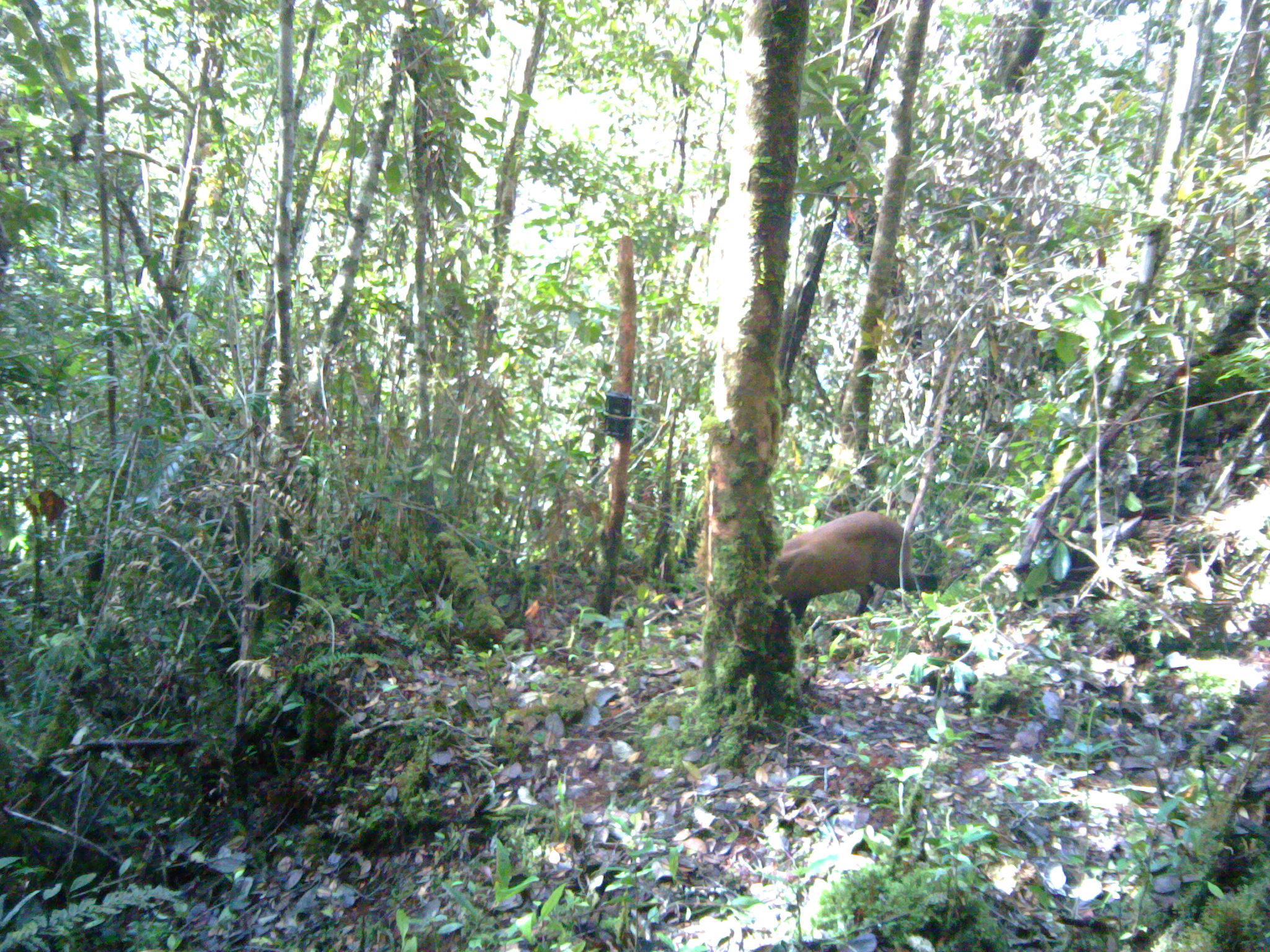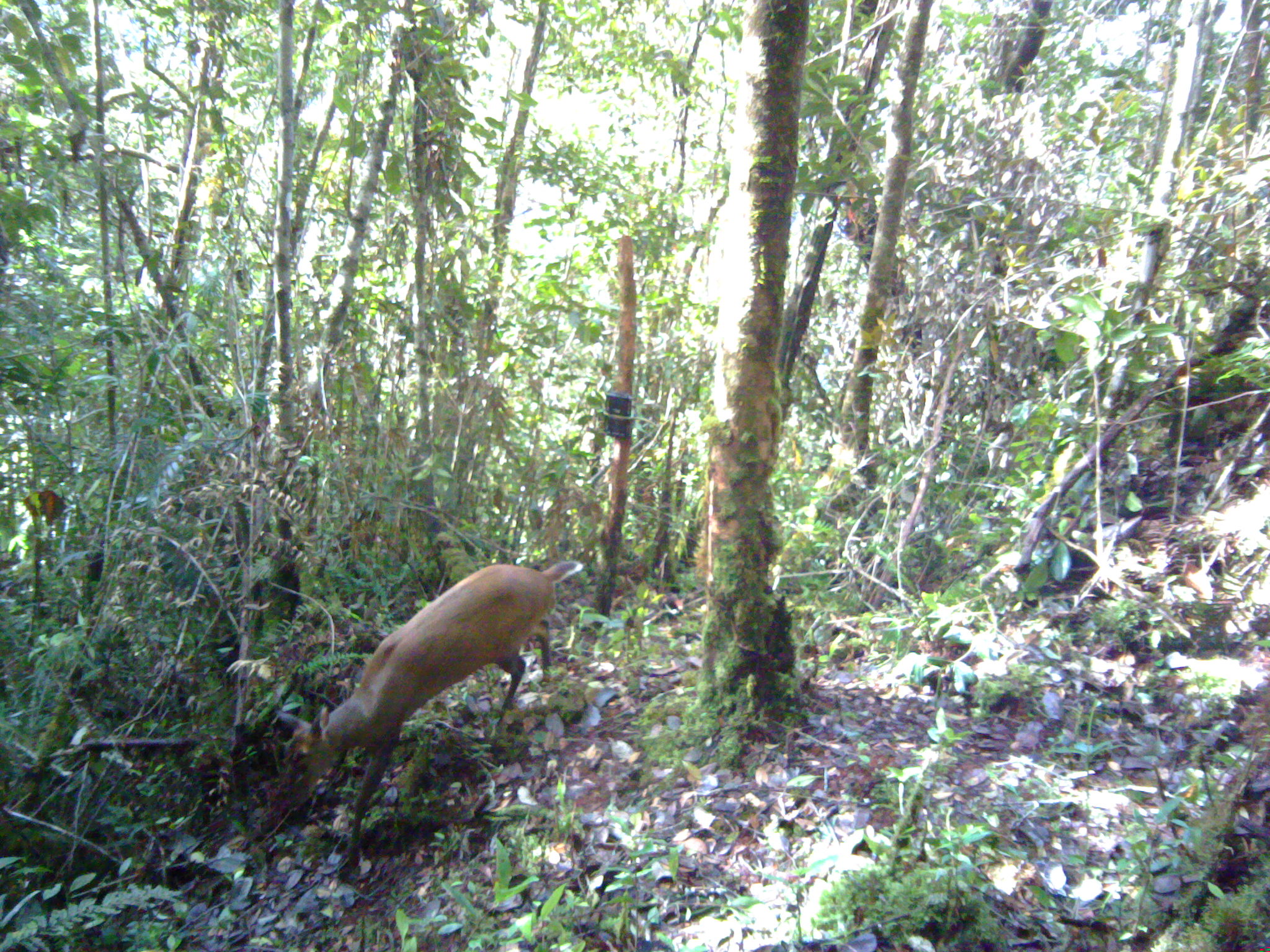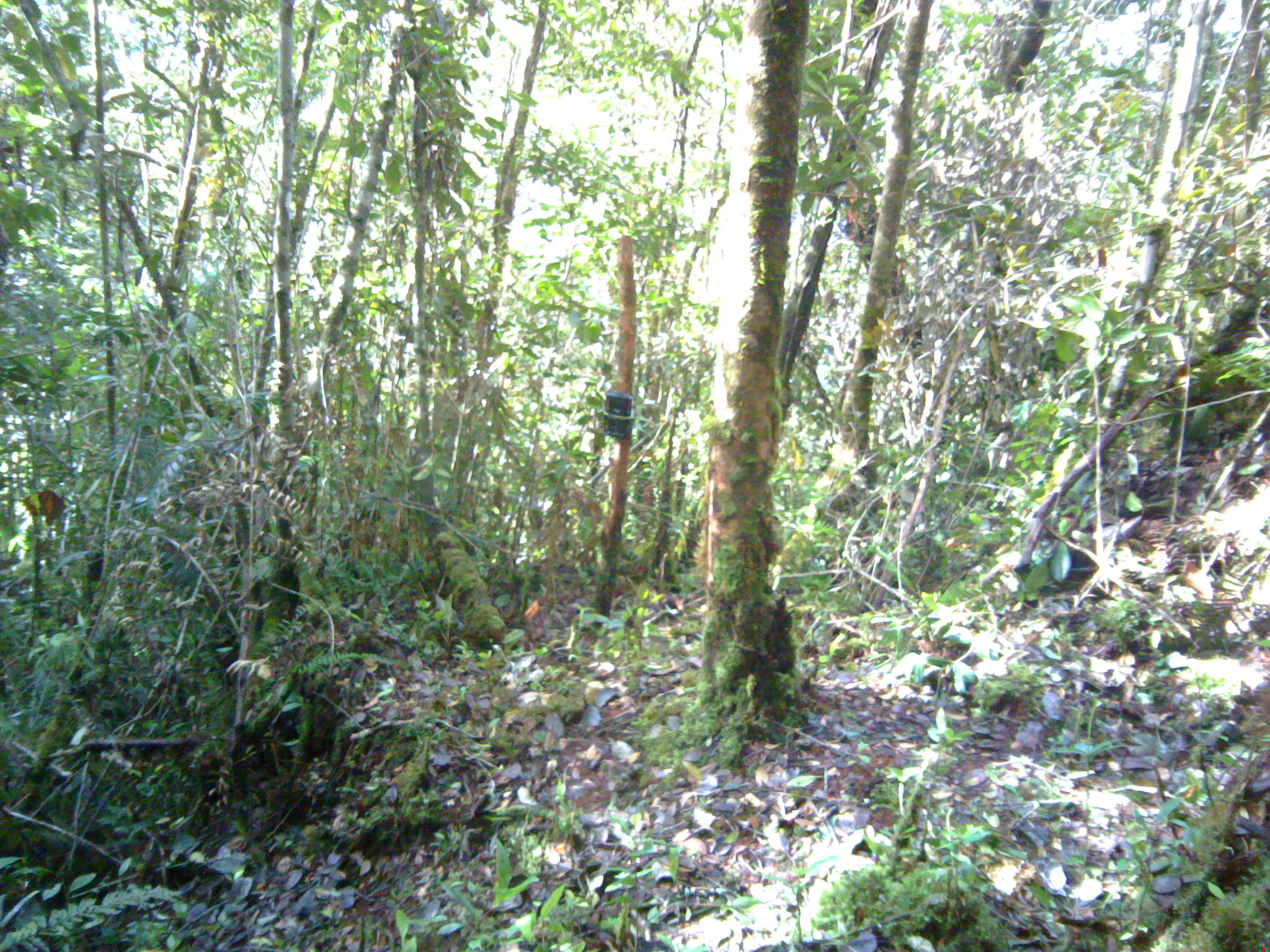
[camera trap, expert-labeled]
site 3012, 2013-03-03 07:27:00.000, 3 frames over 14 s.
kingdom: Animalia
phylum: Chordata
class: Mammalia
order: Artiodactyla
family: Cervidae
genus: Muntiacus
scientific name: Muntiacus muntjak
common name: southern red muntjac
Muntiacus muntjak (southern red muntjac), count 1.